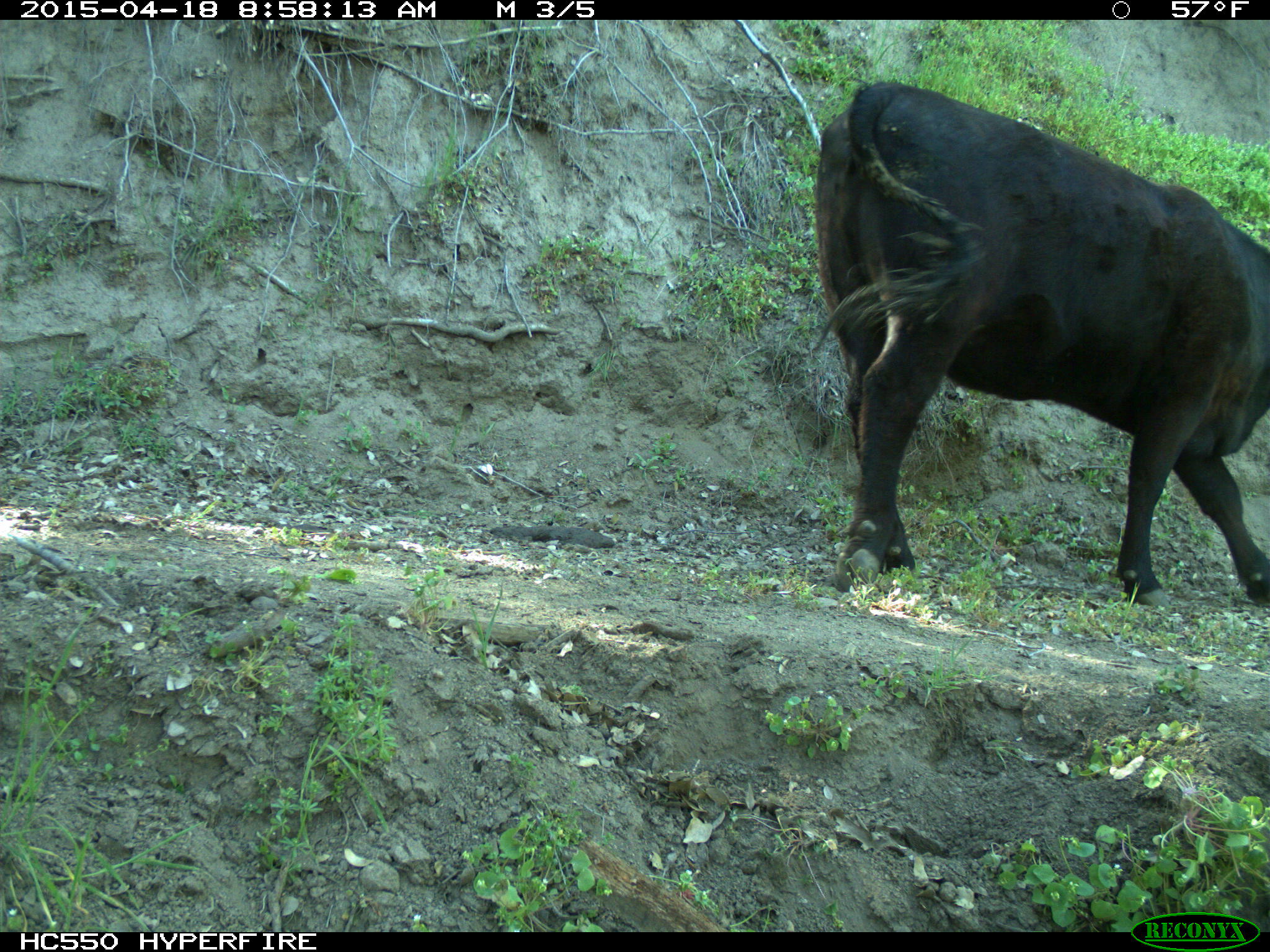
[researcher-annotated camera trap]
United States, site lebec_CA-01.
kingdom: Animalia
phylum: Chordata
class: Mammalia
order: Artiodactyla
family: Bovidae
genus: Bos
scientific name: Bos taurus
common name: domestic cow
Bos taurus (domestic cow).